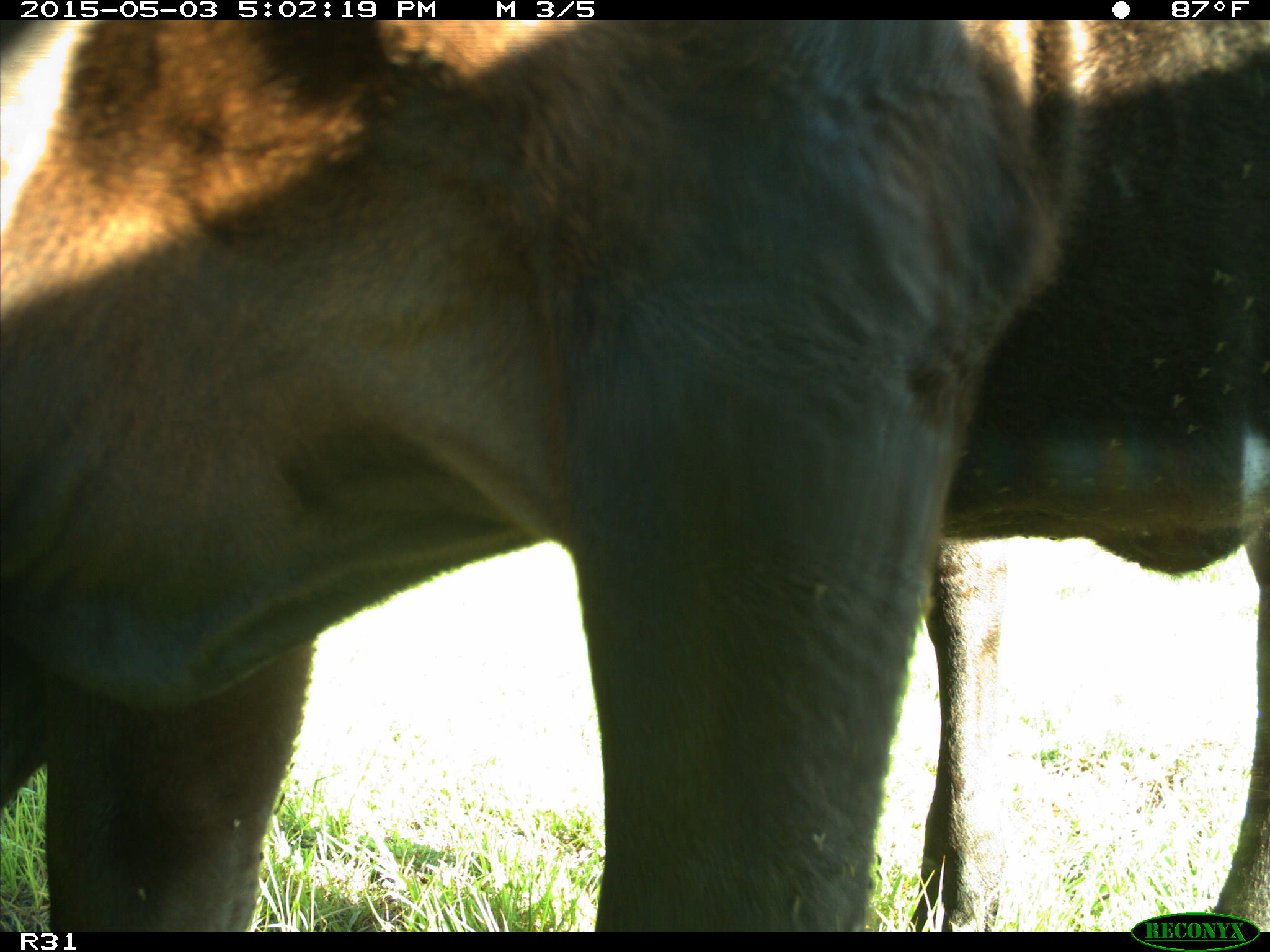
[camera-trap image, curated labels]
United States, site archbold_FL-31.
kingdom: Animalia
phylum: Chordata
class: Mammalia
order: Artiodactyla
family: Bovidae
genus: Bos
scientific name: Bos taurus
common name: domestic cow